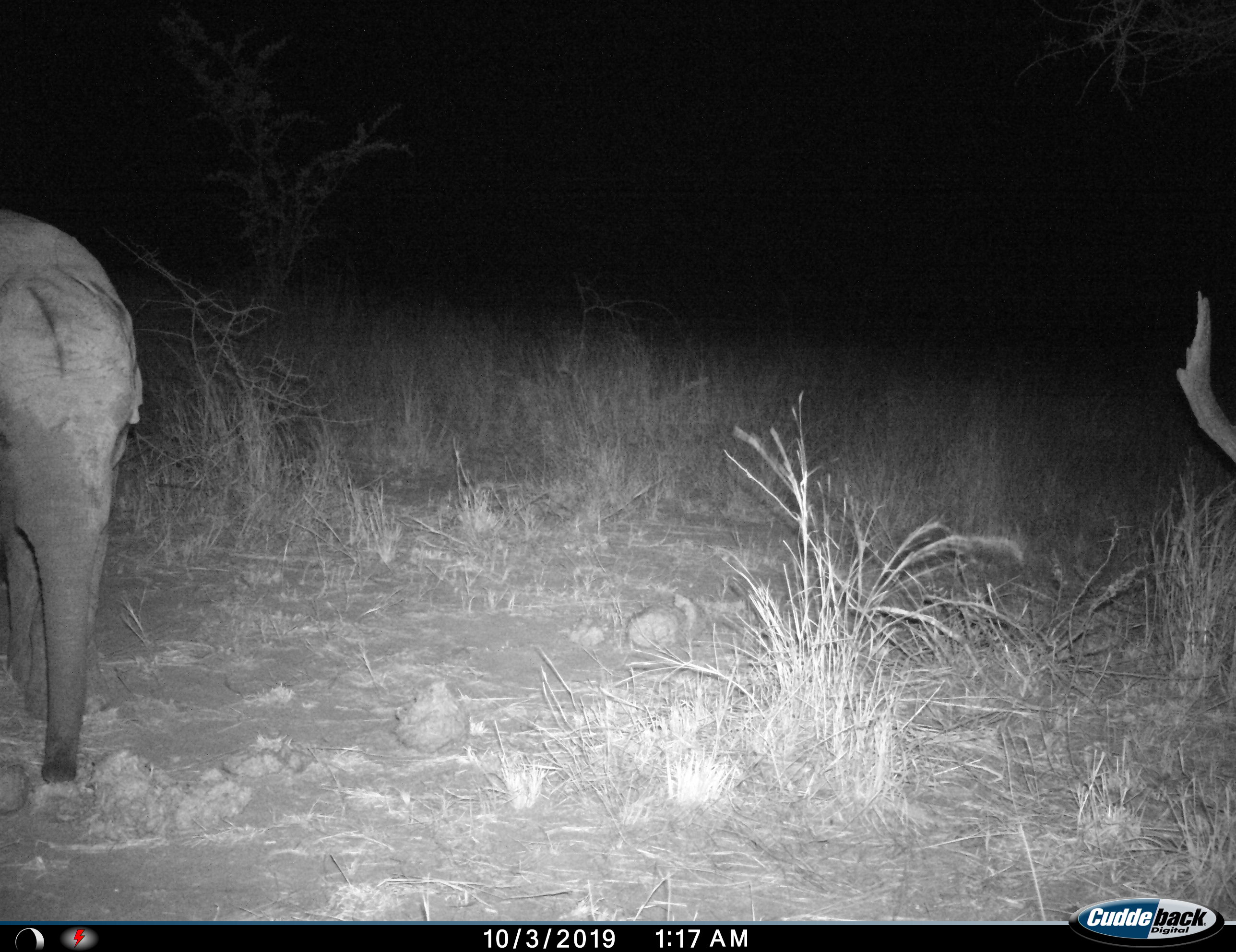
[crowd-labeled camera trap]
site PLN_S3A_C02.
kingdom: Animalia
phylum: Chordata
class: Mammalia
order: Proboscidea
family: Elephantidae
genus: Loxodonta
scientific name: Loxodonta africana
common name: african bush elephant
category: elephant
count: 1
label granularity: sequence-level